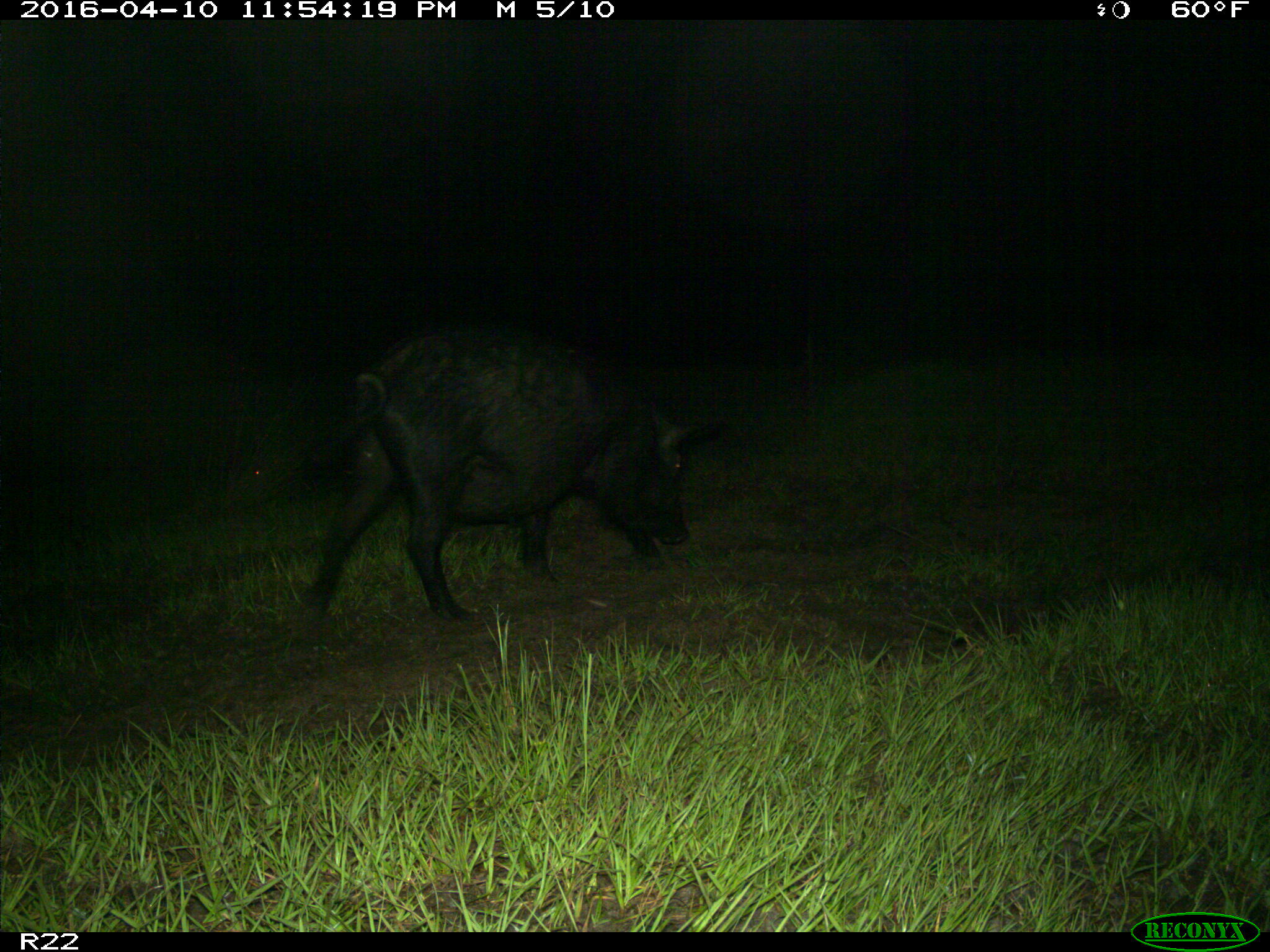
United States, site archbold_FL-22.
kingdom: Animalia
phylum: Chordata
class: Mammalia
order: Artiodactyla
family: Suidae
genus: Sus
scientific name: Sus scrofa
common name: wild boar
Sus scrofa (wild boar).